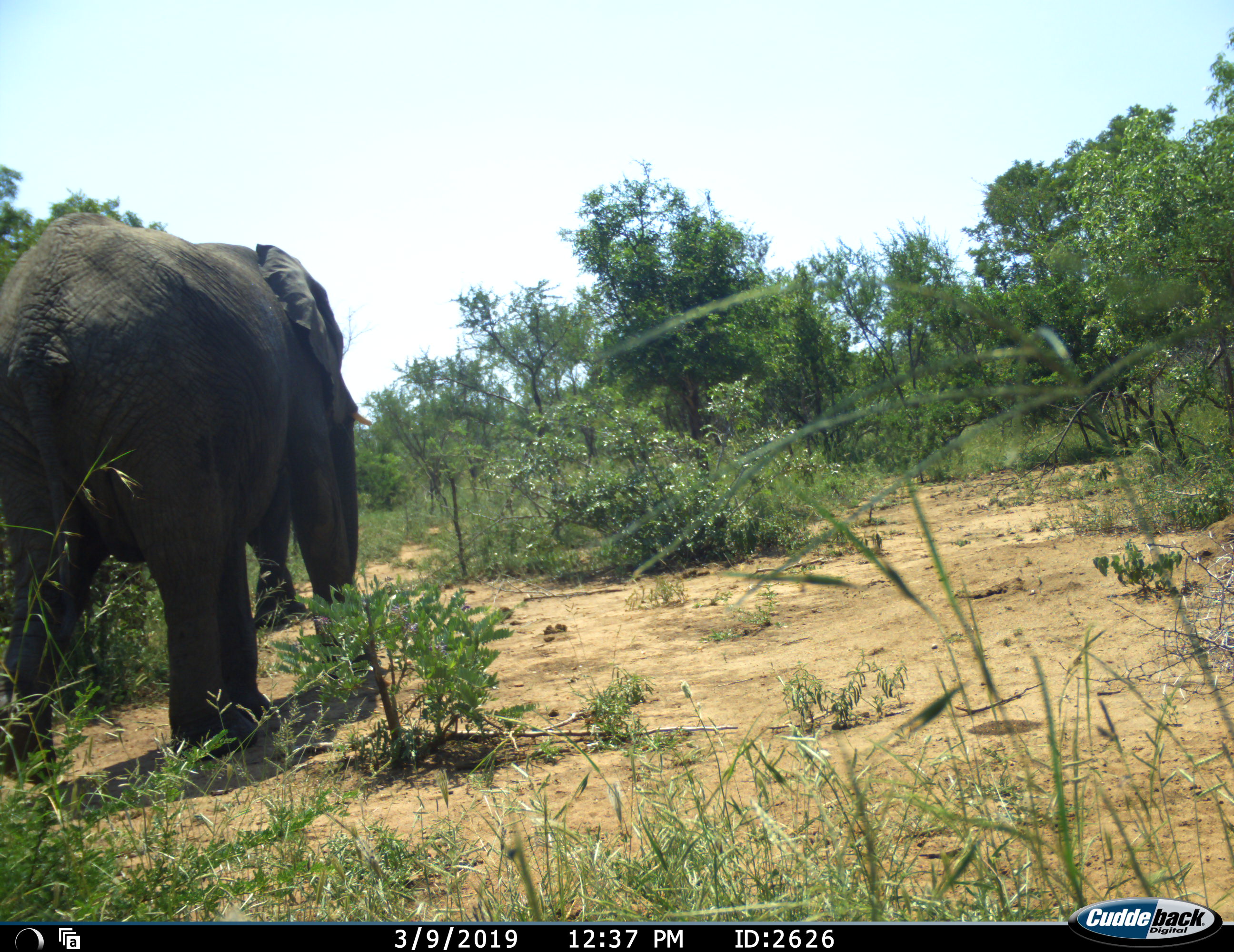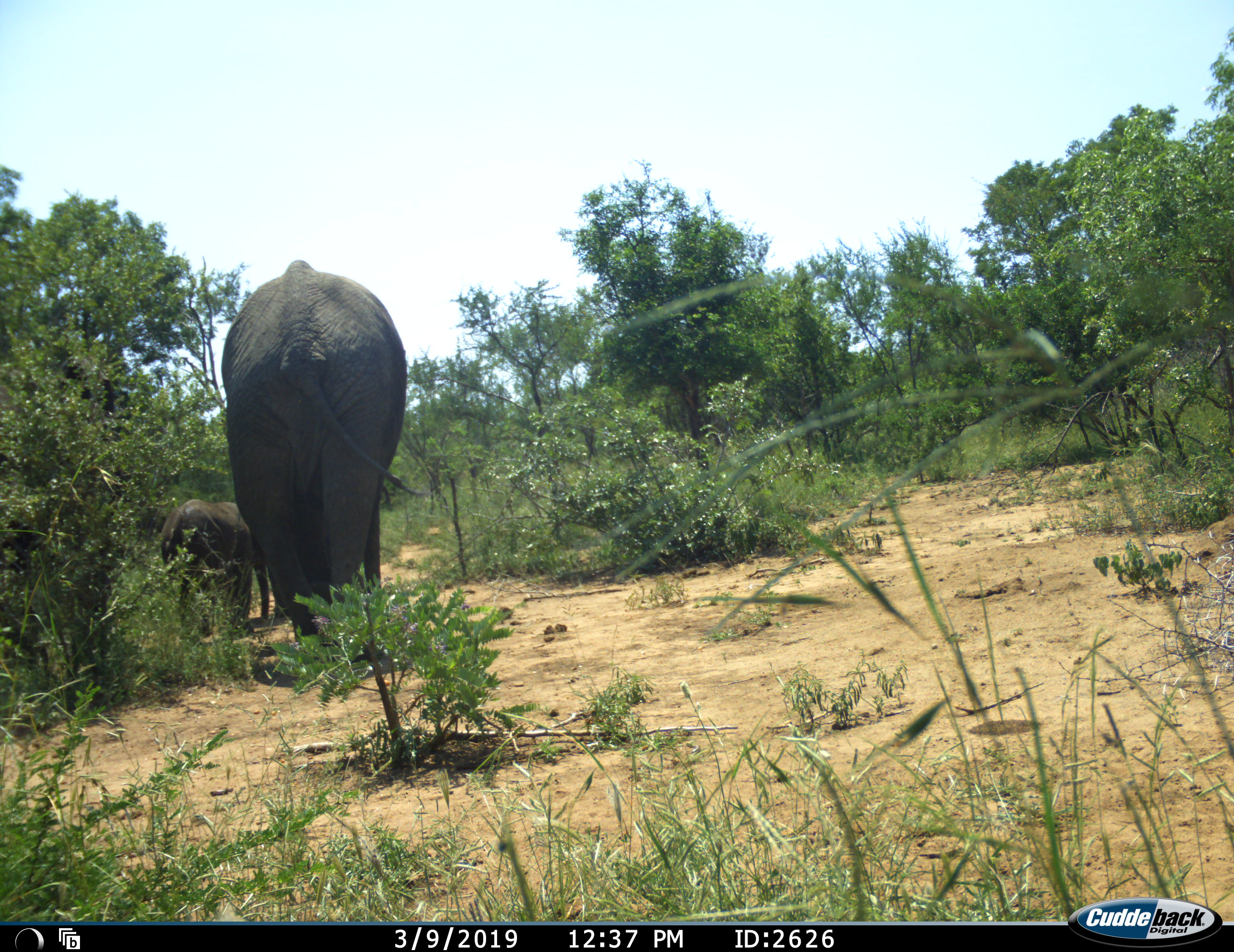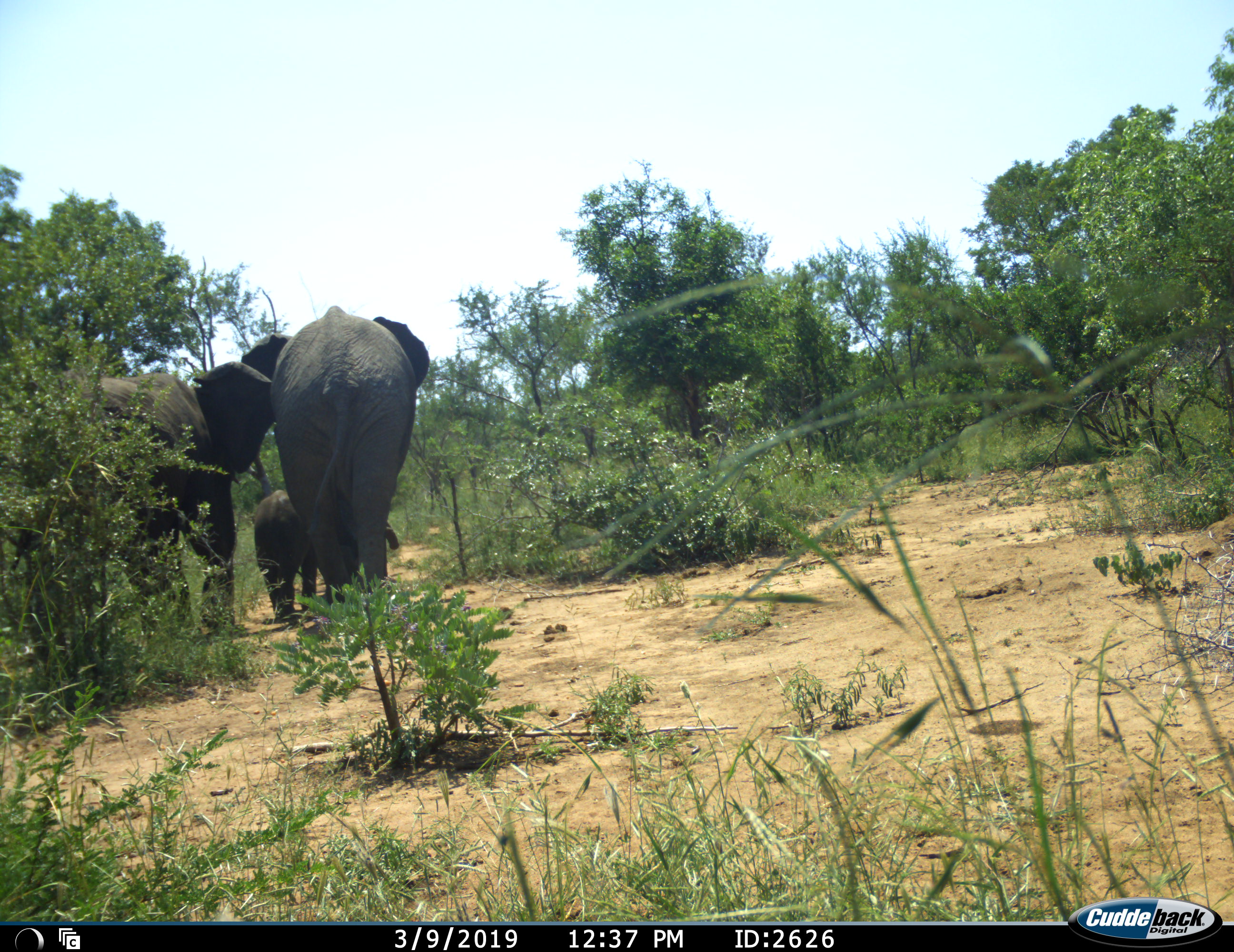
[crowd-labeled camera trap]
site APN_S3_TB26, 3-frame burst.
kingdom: Animalia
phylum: Chordata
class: Mammalia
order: Proboscidea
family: Elephantidae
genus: Loxodonta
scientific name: Loxodonta africana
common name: african bush elephant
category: elephant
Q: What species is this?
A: Elephant (african bush elephant) (Loxodonta africana).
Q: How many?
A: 3.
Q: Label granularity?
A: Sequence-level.